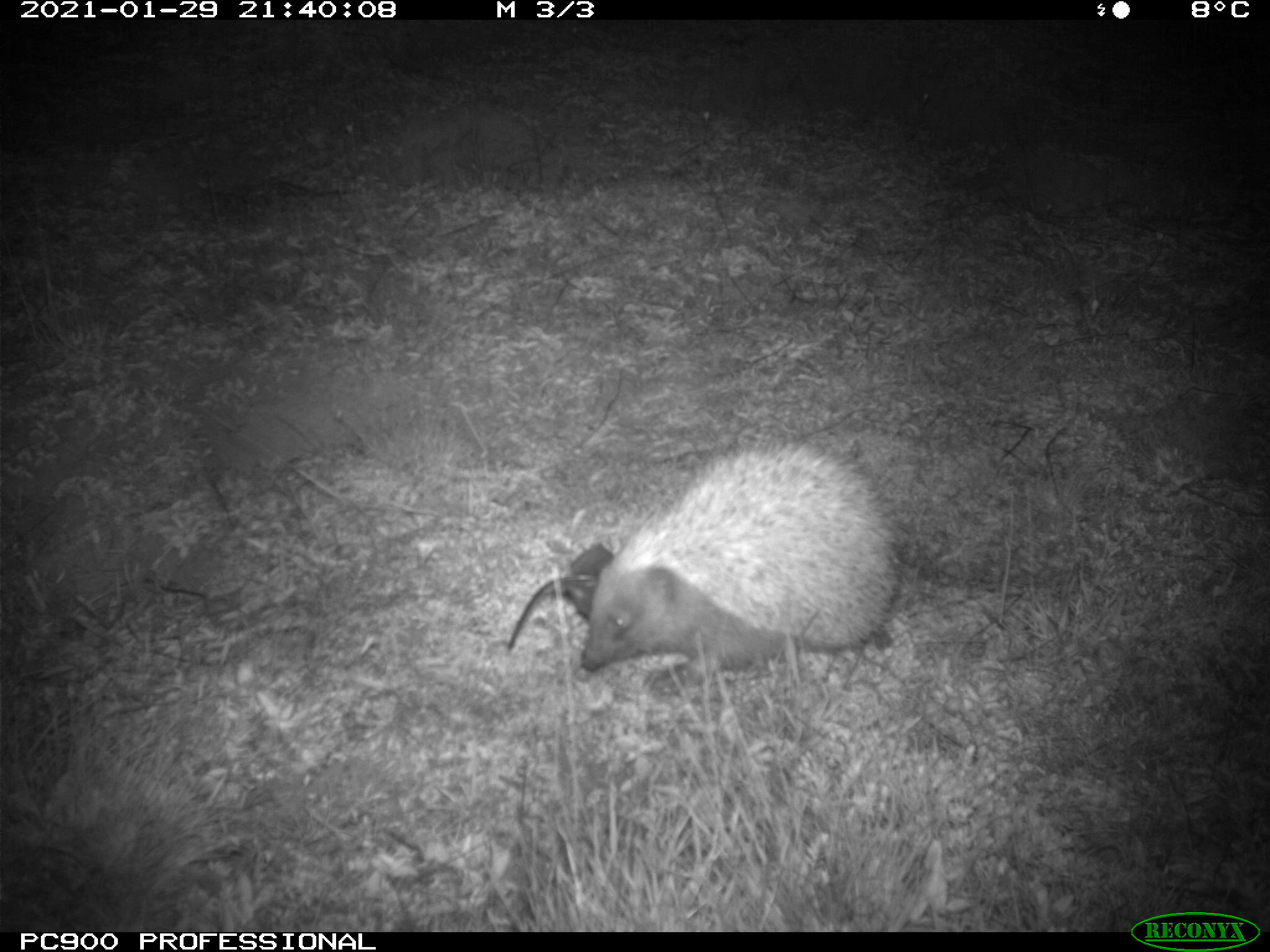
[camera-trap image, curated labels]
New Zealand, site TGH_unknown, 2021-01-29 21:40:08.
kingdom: Animalia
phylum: Chordata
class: Mammalia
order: Eulipotyphla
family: Erinaceidae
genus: Erinaceus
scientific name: Erinaceus europaeus europaeus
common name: european hedgehog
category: hedgehog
Hedgehog (european hedgehog) (Erinaceus europaeus europaeus).